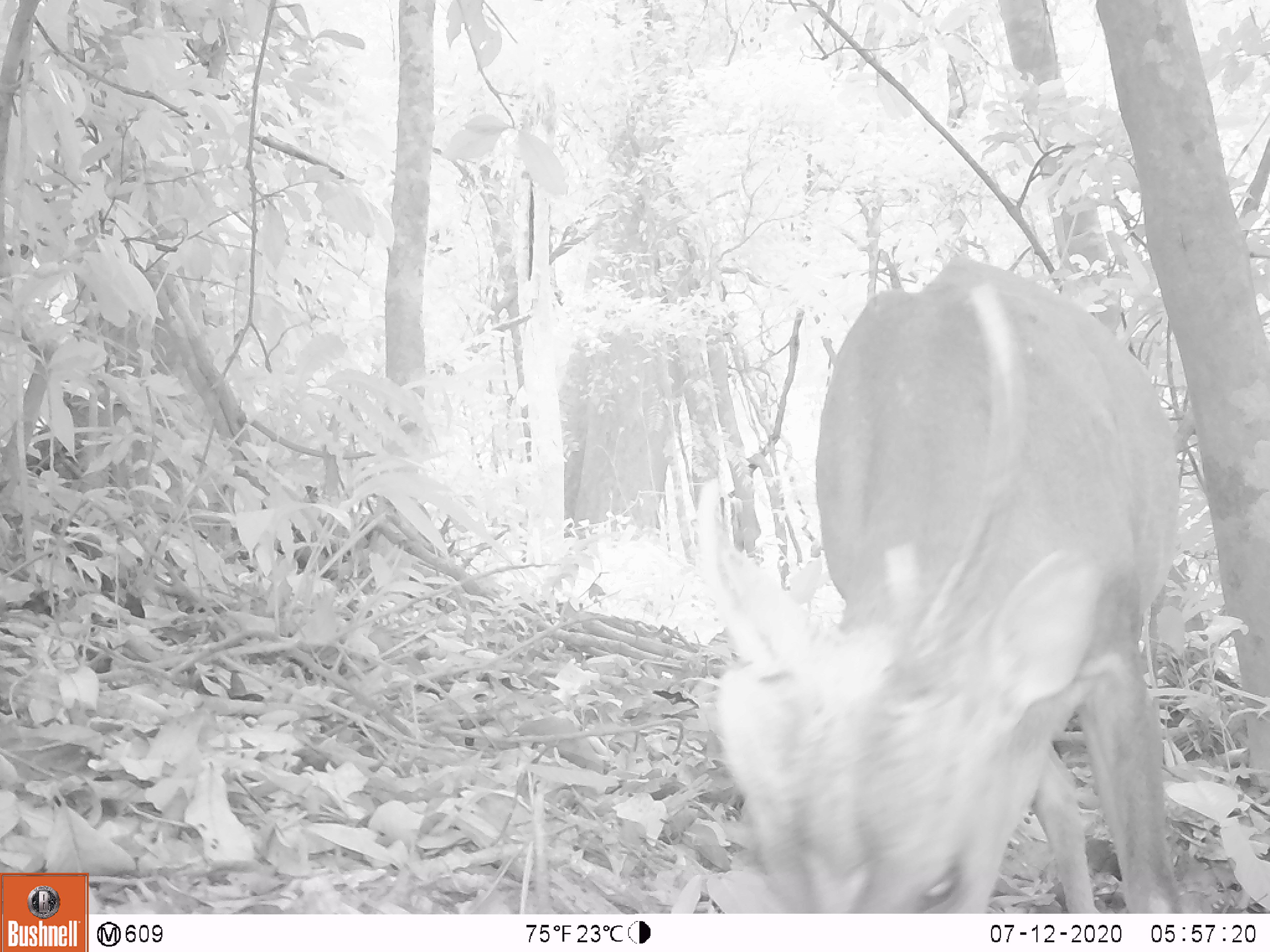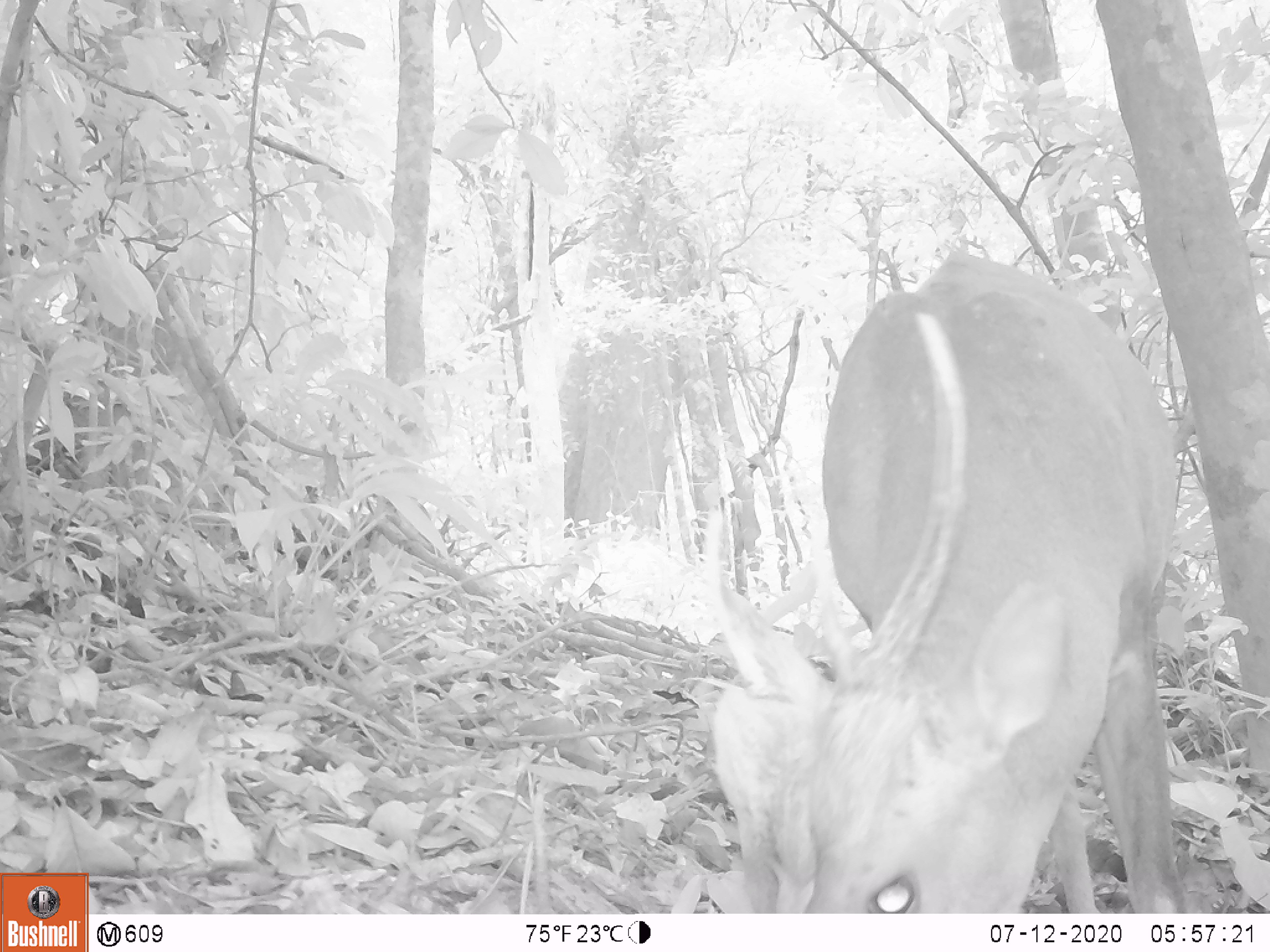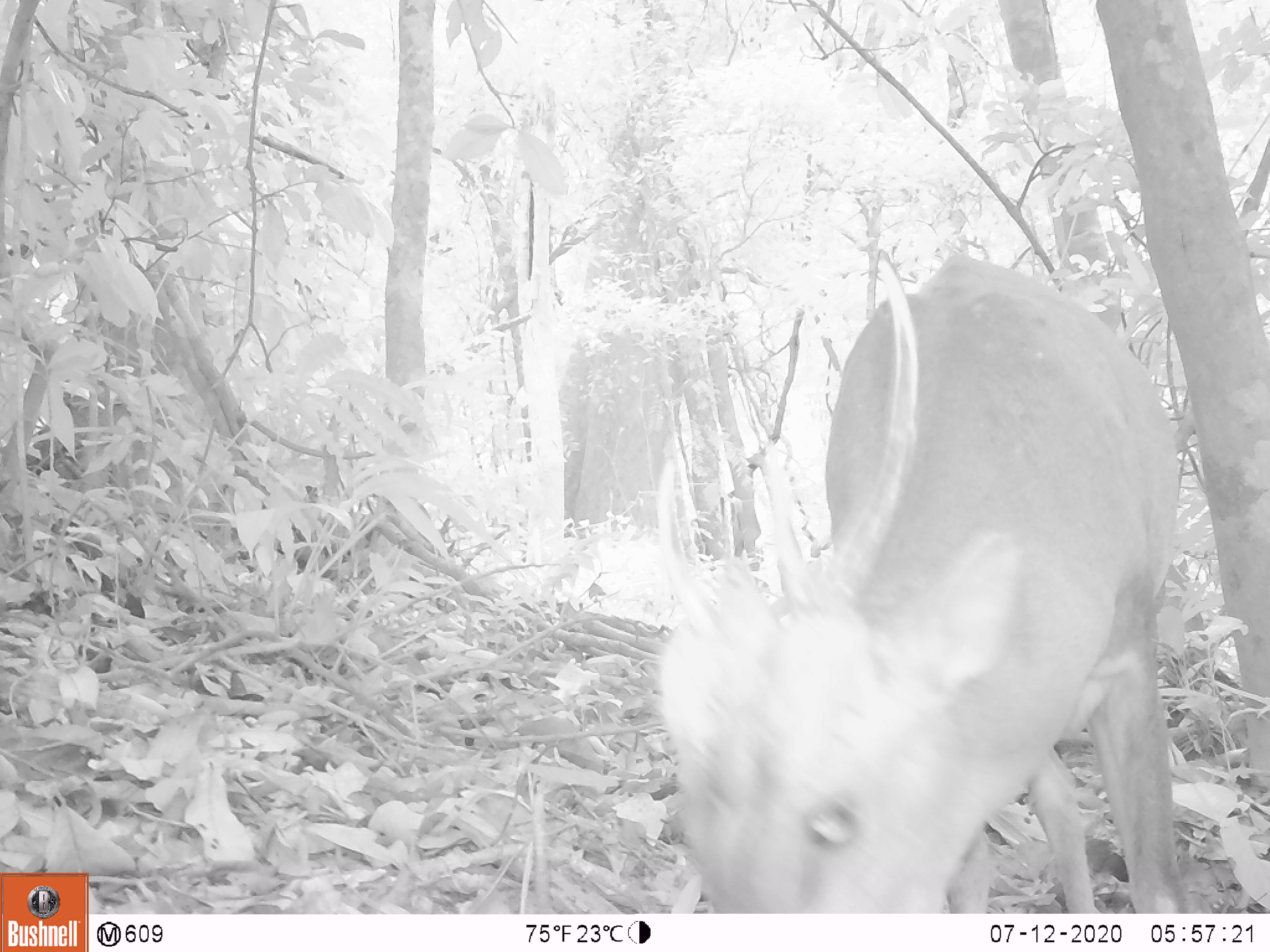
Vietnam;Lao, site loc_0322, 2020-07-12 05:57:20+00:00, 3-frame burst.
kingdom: Animalia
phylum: Chordata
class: Mammalia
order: Artiodactyla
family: Cervidae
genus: Muntiacus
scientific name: Muntiacus vuquangensis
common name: large-antlered muntjac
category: large antlered muntjac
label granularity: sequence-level